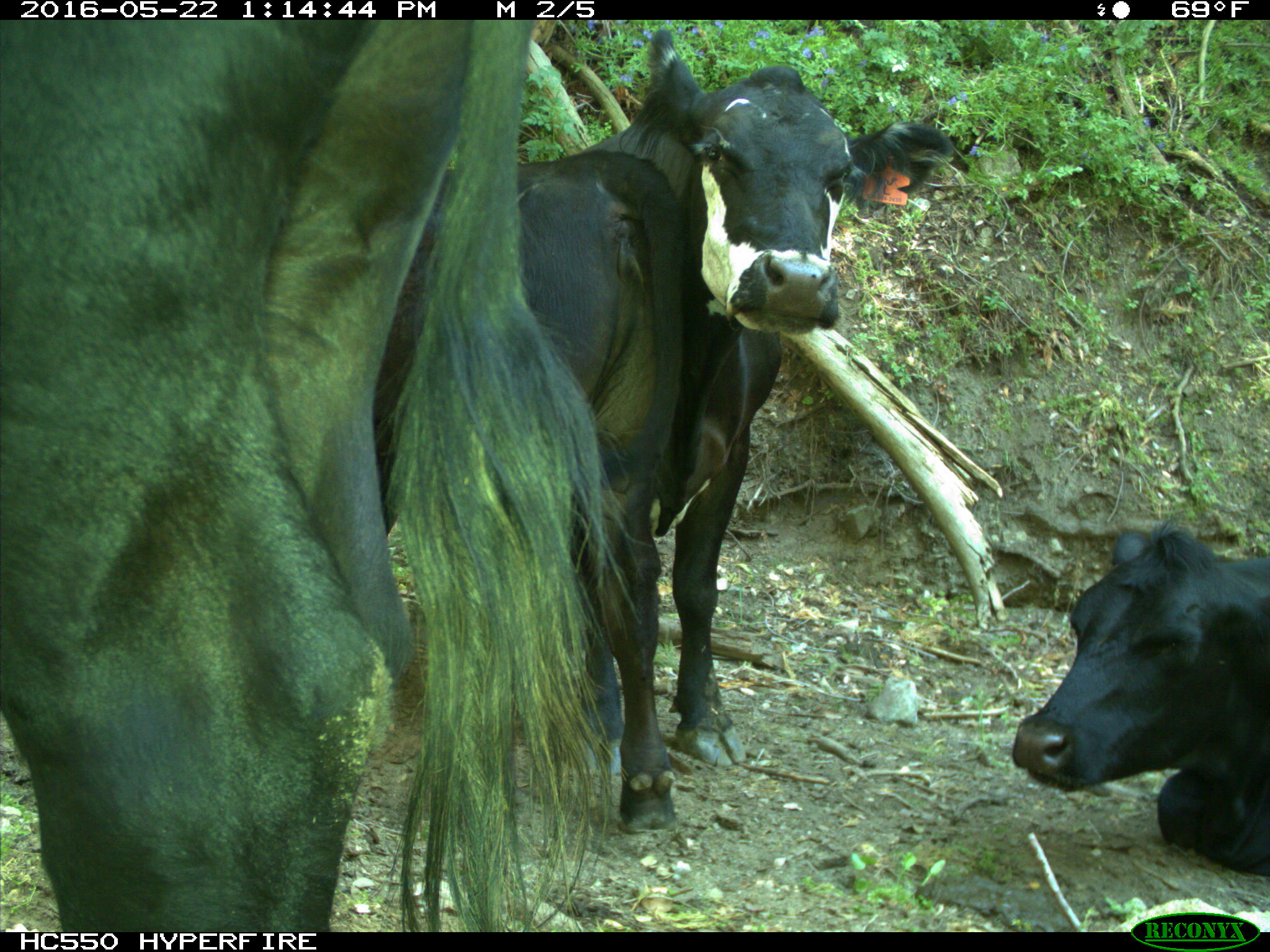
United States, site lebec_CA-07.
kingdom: Animalia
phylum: Chordata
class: Mammalia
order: Artiodactyla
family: Bovidae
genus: Bos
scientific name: Bos taurus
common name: domestic cow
Bos taurus (domestic cow).